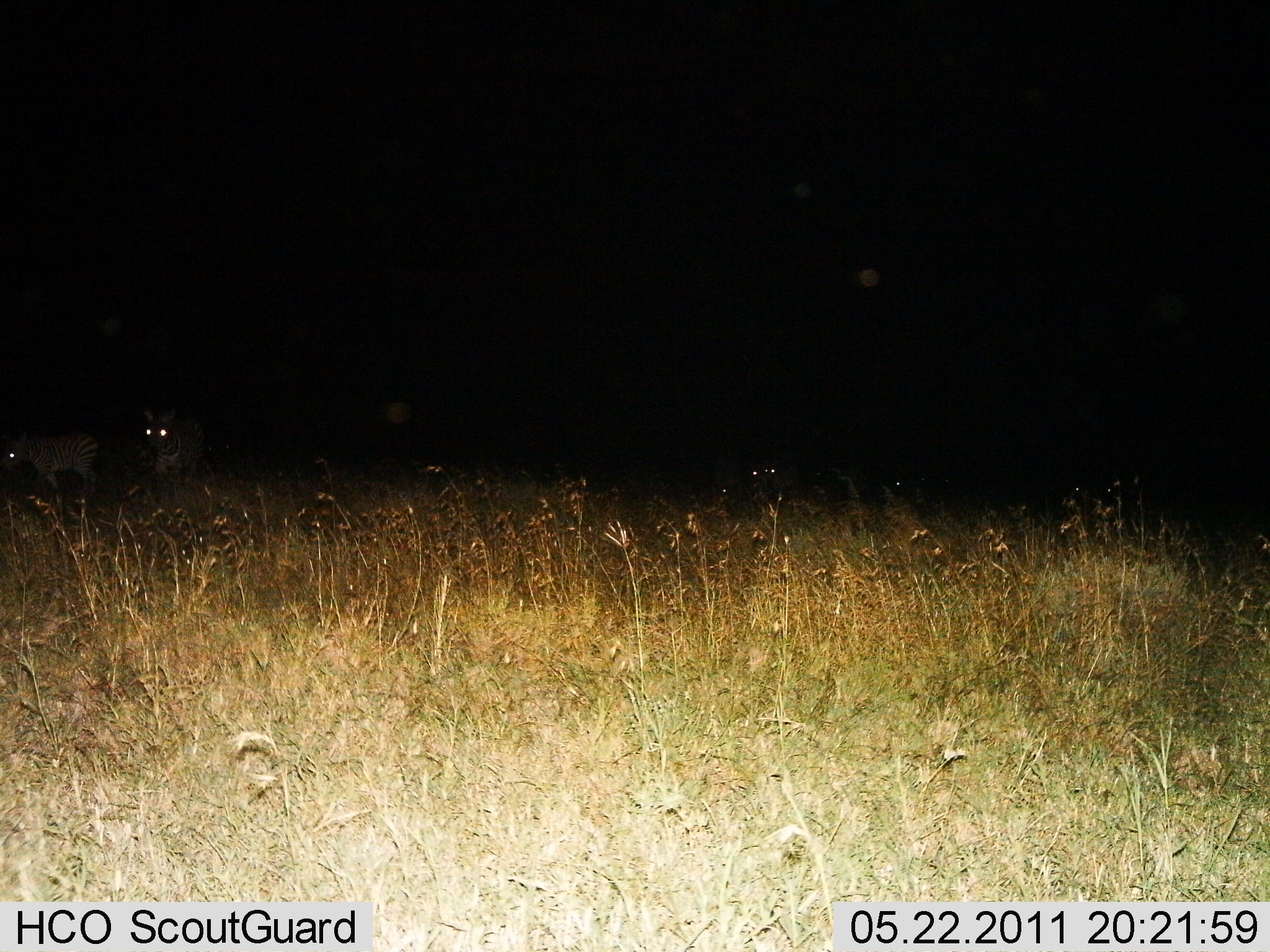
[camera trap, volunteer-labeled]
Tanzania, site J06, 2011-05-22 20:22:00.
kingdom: Animalia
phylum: Chordata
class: Mammalia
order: Perissodactyla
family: Equidae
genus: Equus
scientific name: Equus quagga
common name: plains zebra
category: zebra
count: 2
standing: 60%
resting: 0%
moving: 50%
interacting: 0%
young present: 10%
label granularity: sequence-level